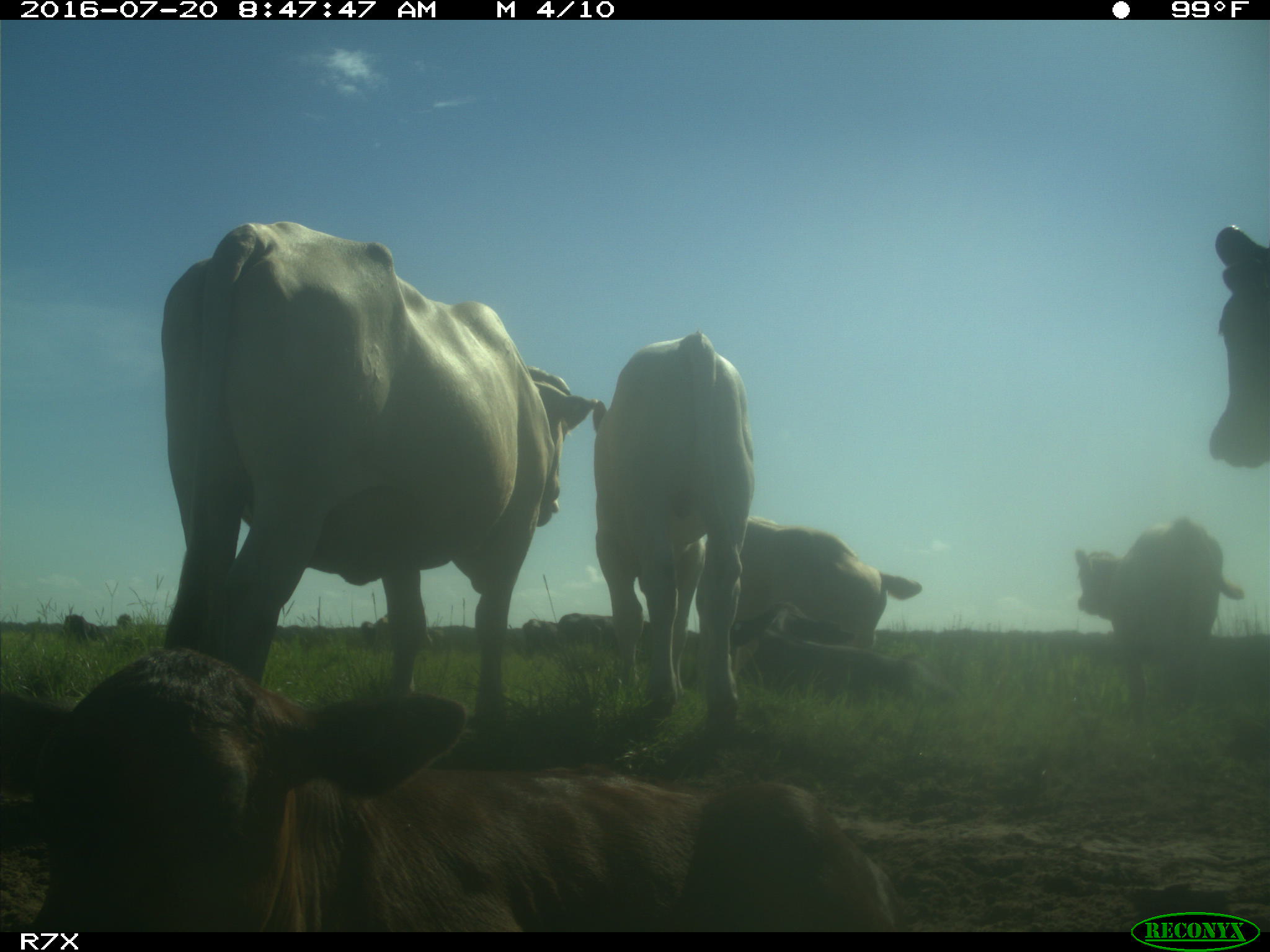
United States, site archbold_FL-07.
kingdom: Animalia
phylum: Chordata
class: Mammalia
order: Artiodactyla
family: Bovidae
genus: Bos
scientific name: Bos taurus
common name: domestic cow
Bos taurus (domestic cow).